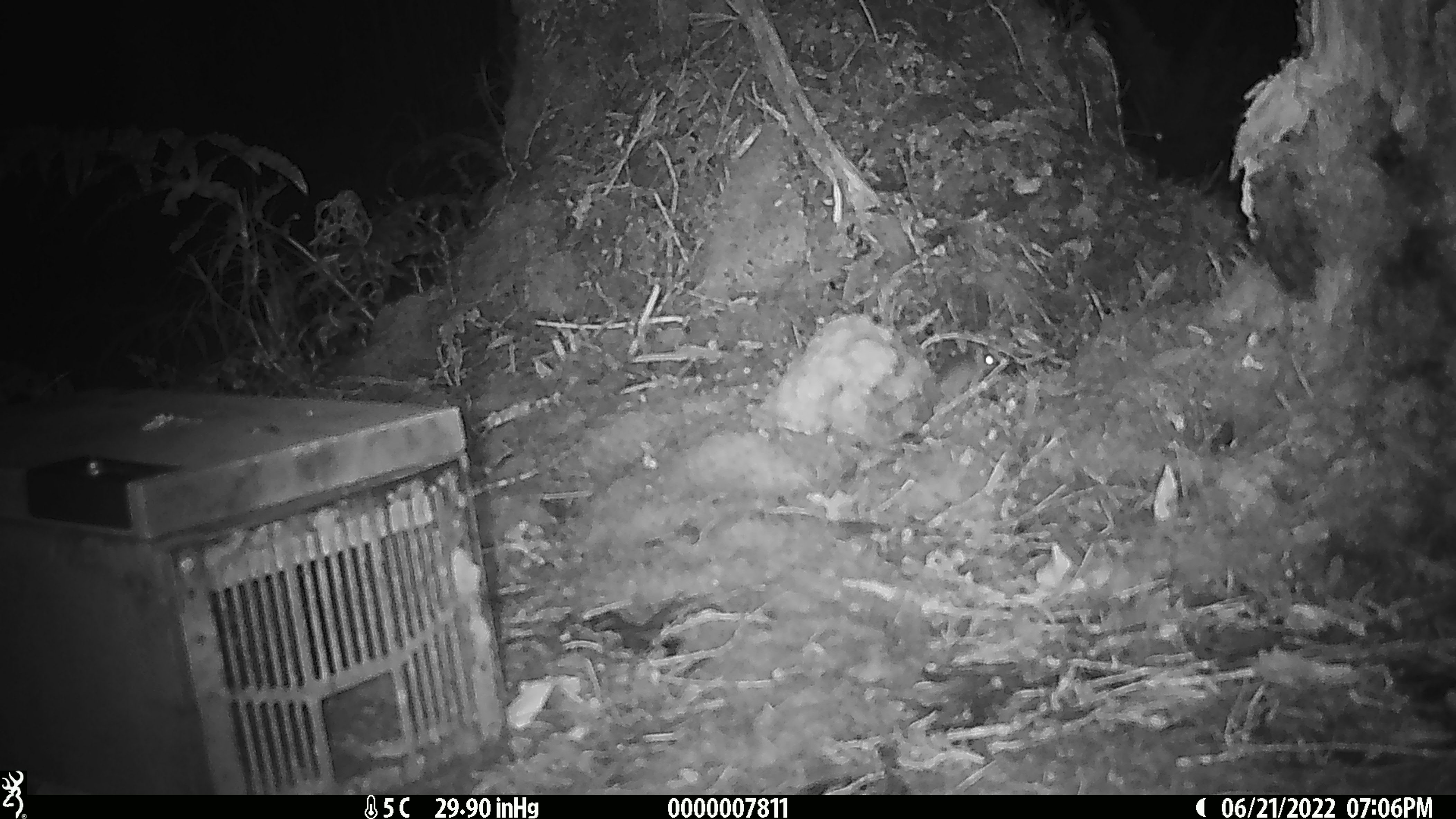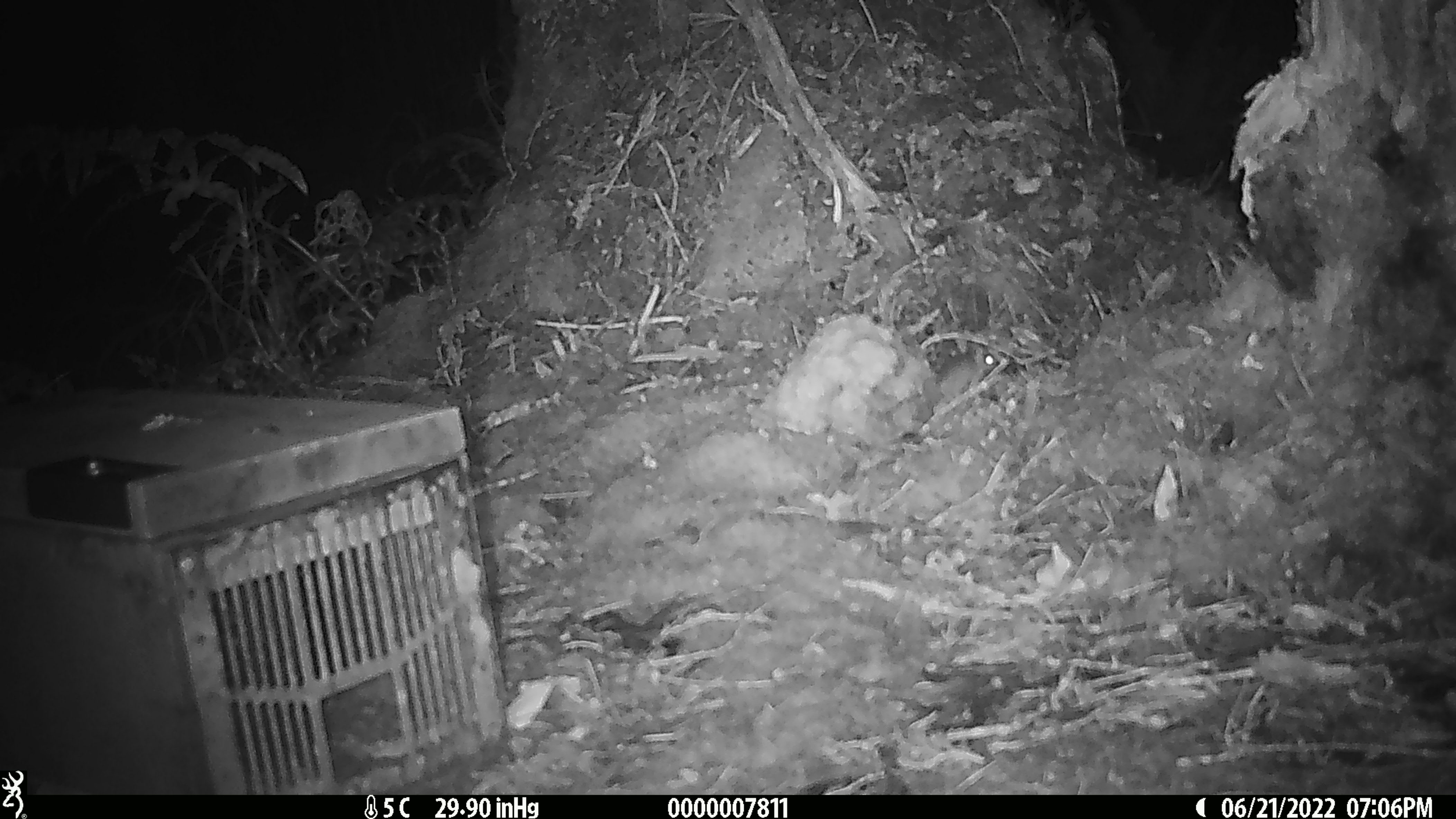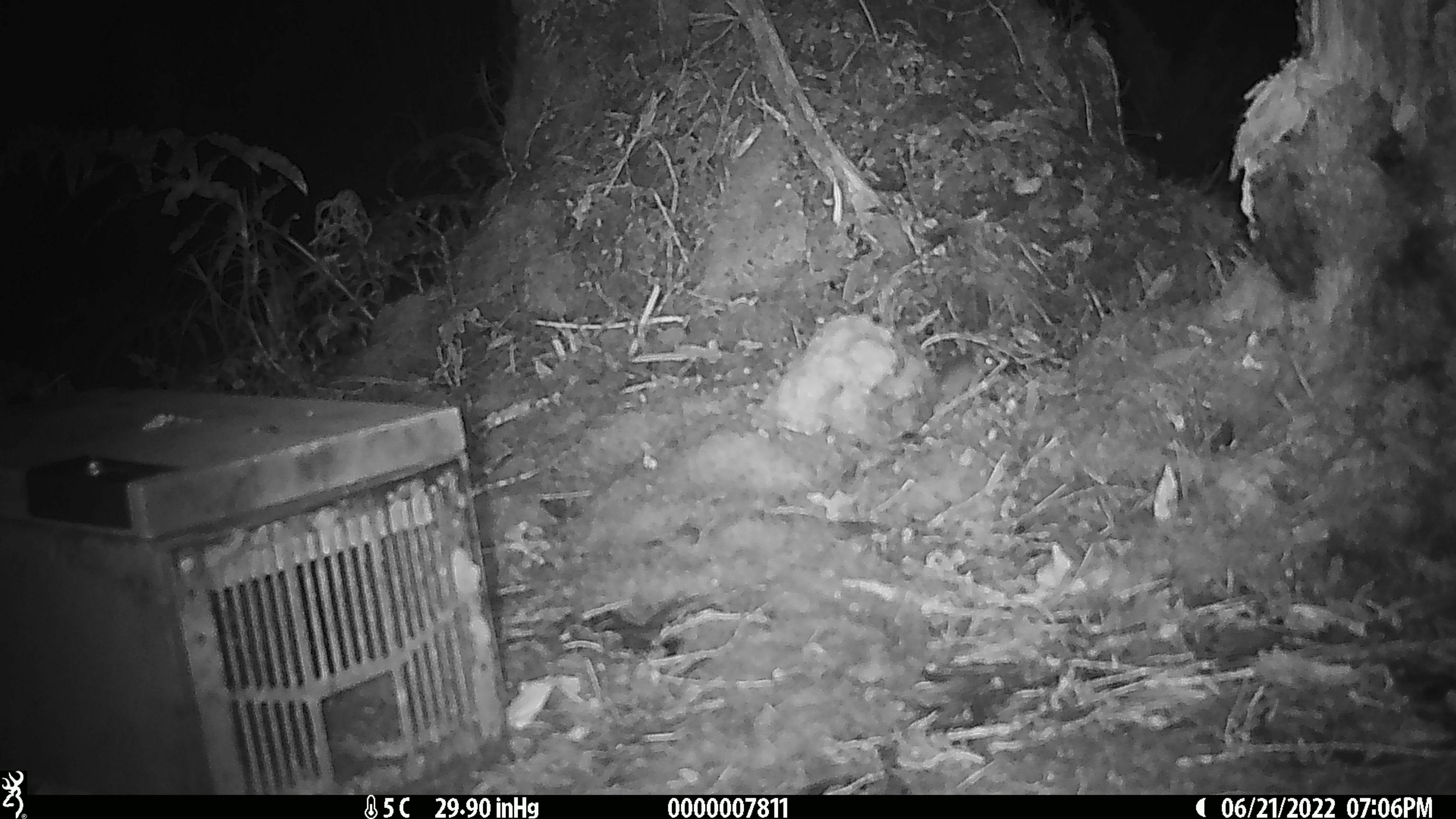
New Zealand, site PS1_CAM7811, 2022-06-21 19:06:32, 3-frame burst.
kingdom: Animalia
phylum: Chordata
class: Mammalia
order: Rodentia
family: Muridae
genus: Mus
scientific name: Mus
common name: mouse